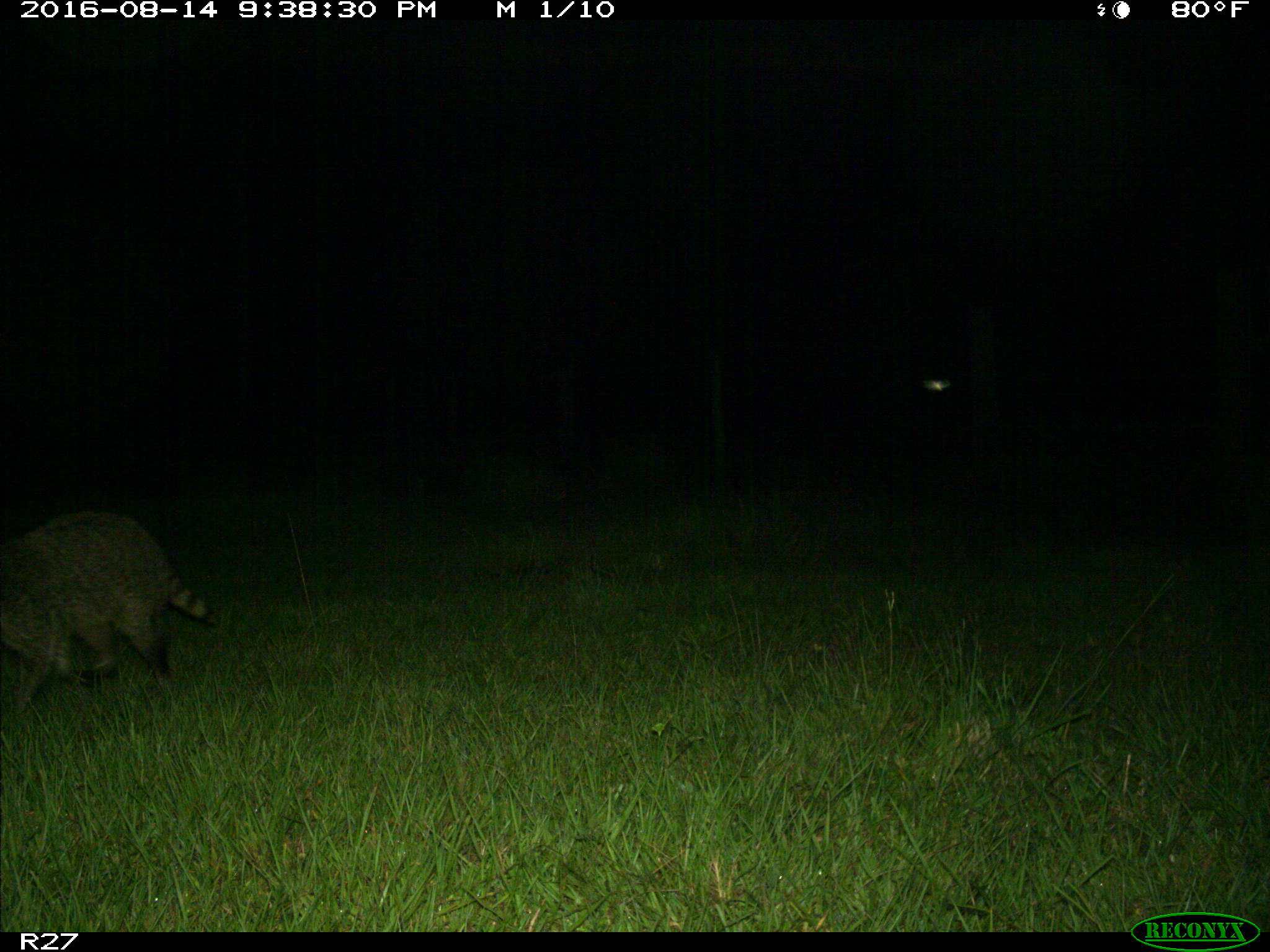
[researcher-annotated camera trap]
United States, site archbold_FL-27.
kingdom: Animalia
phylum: Chordata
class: Mammalia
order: Carnivora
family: Procyonidae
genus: Procyon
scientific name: Procyon lotor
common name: common raccoon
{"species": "Procyon lotor (common raccoon)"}